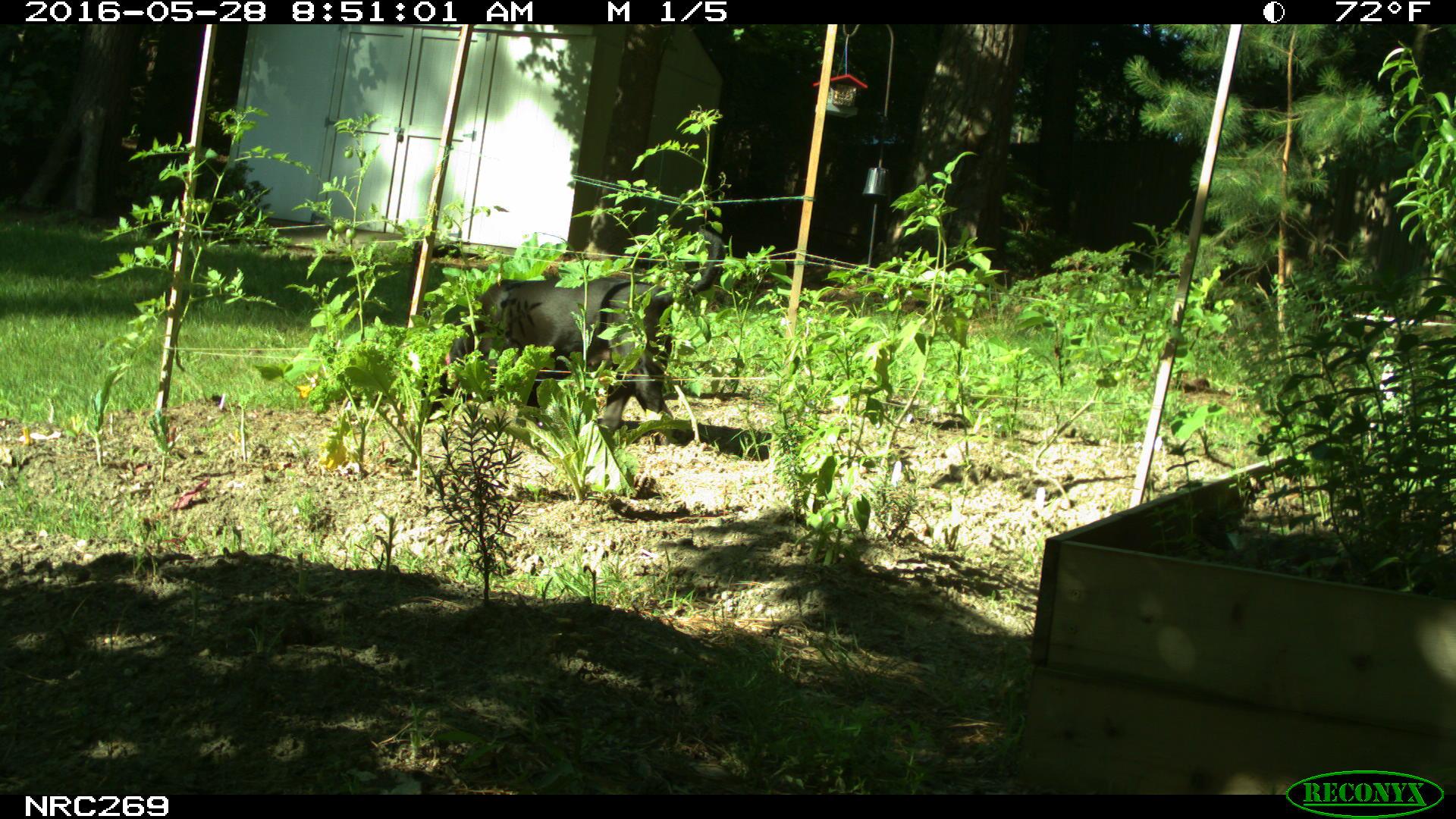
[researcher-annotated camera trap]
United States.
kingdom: Animalia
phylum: Chordata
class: Mammalia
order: Carnivora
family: Canidae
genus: Canis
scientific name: Canis familiaris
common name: domestic dog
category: Dog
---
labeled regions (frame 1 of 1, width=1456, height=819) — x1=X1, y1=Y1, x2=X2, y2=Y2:
Dog: x1=410, y1=252, x2=769, y2=440